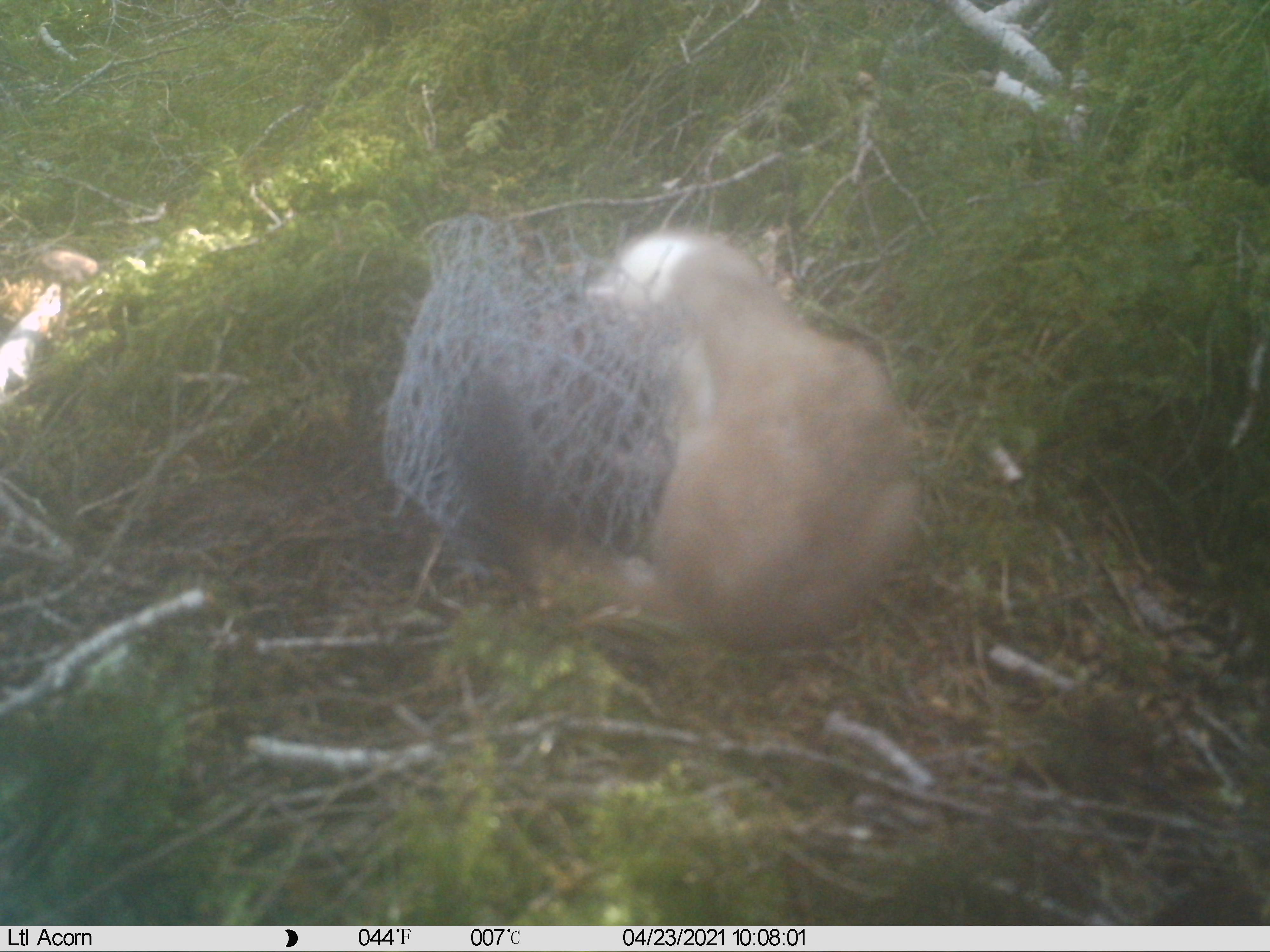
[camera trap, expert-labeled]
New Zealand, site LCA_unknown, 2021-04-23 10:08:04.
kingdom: Animalia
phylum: Chordata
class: Mammalia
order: Carnivora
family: Mustelidae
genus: Mustela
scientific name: Mustela erminea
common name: stoat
Stoat (Mustela erminea).